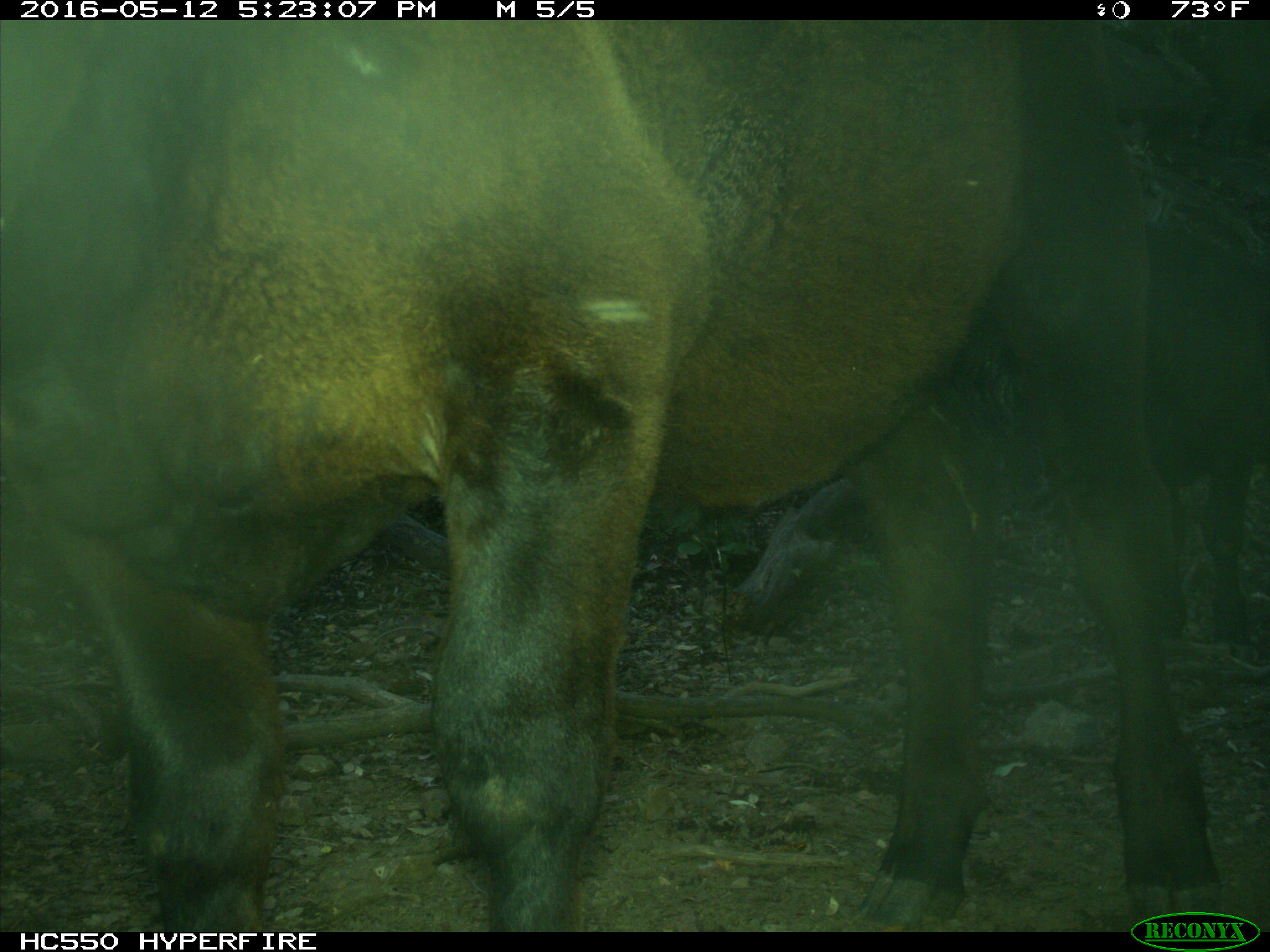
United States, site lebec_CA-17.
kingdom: Animalia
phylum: Chordata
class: Mammalia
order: Artiodactyla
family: Bovidae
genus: Bos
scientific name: Bos taurus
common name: domestic cow